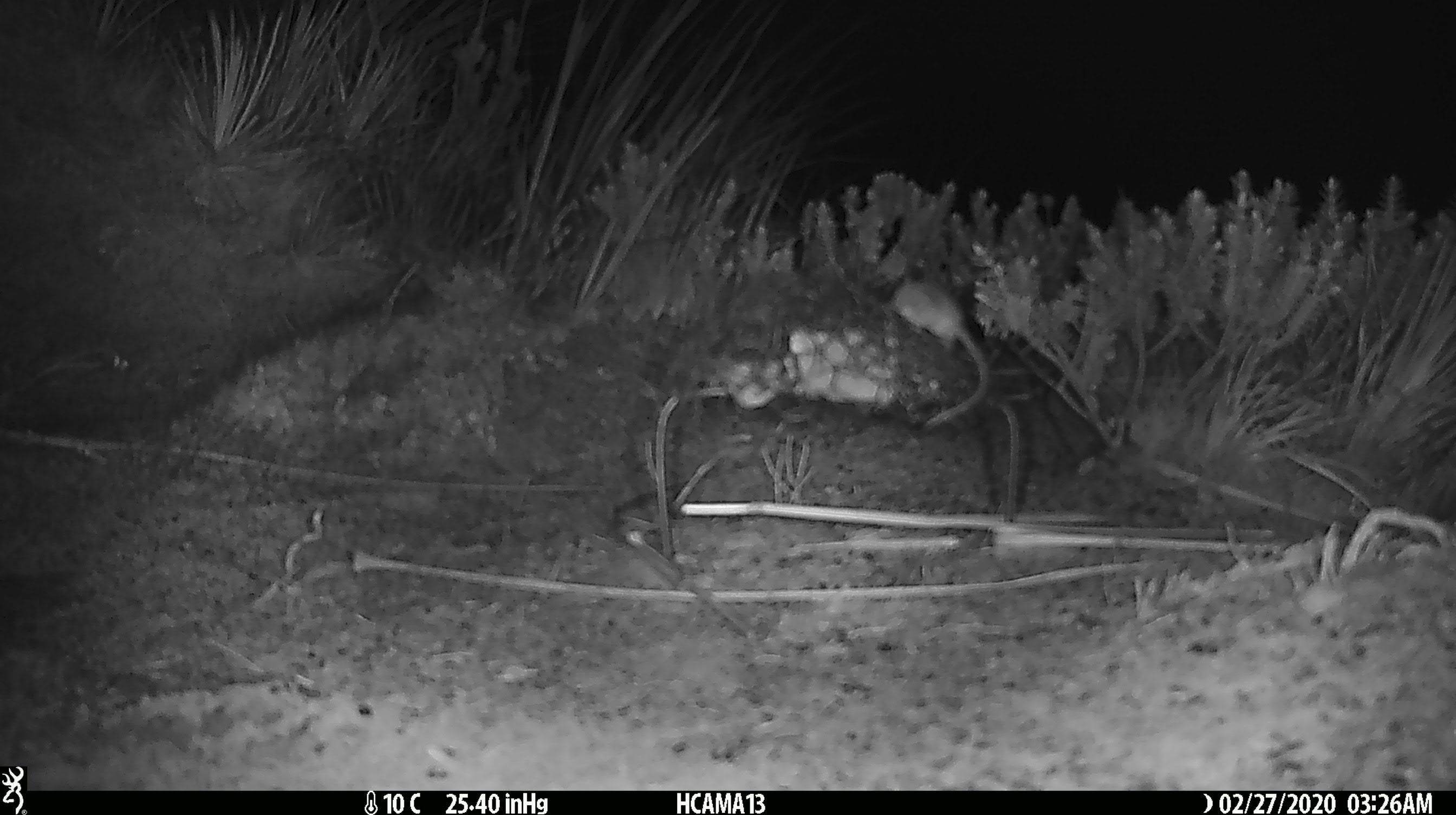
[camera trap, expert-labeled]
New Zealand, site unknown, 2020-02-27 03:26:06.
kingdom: Animalia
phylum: Chordata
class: Mammalia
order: Rodentia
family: Muridae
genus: Mus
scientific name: Mus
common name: mouse